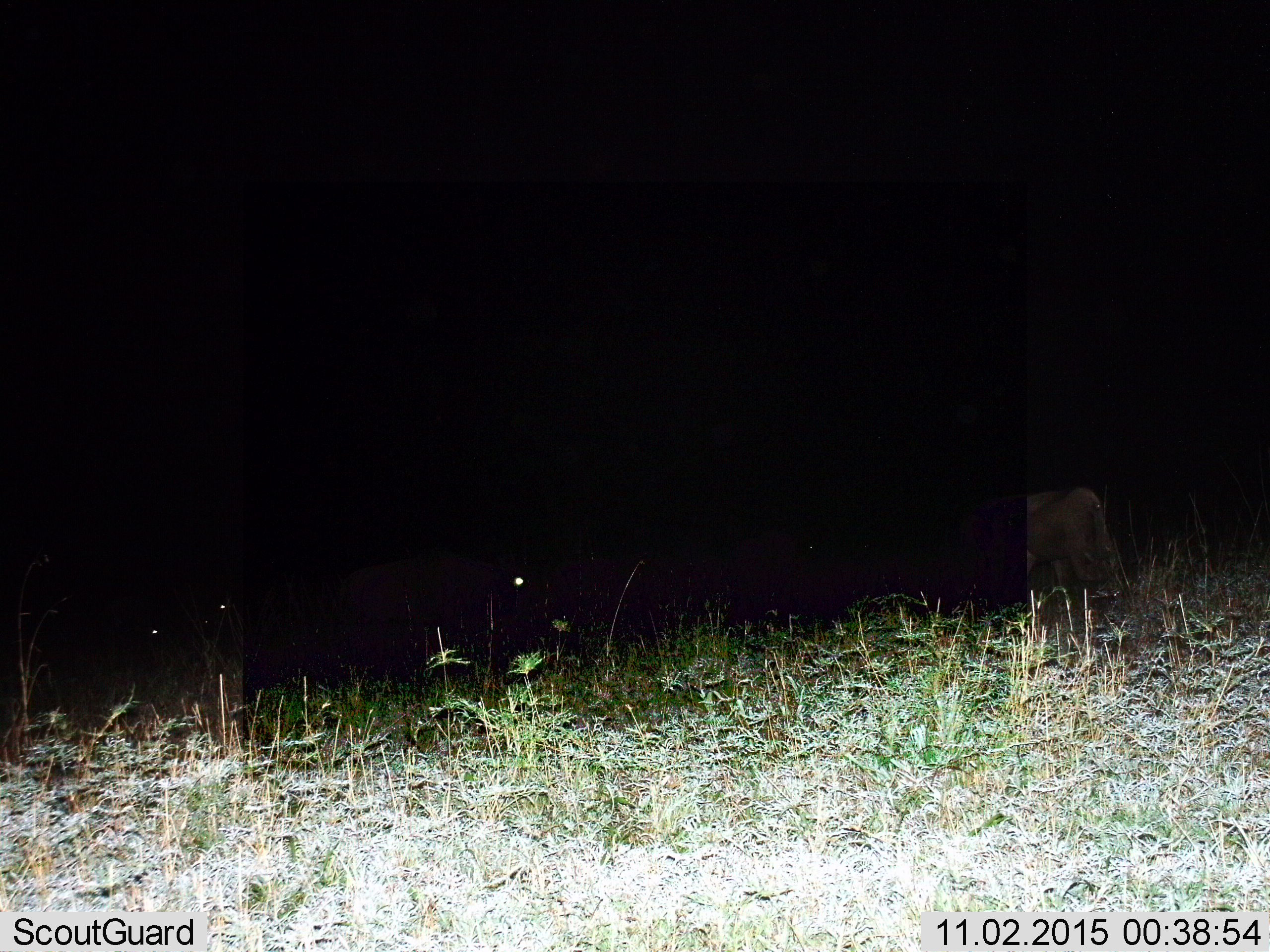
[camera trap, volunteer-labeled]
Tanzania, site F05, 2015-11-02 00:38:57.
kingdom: Animalia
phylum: Chordata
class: Mammalia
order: Artiodactyla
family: Bovidae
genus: Connochaetes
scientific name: Connochaetes taurinus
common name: blue wildebeest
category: wildebeest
Wildebeest (blue wildebeest) (Connochaetes taurinus), count 5. Behavior (volunteer vote fractions): standing 75%, resting 0%, moving 25%, interacting 0%. Young present (vote fraction): 0%. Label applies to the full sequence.